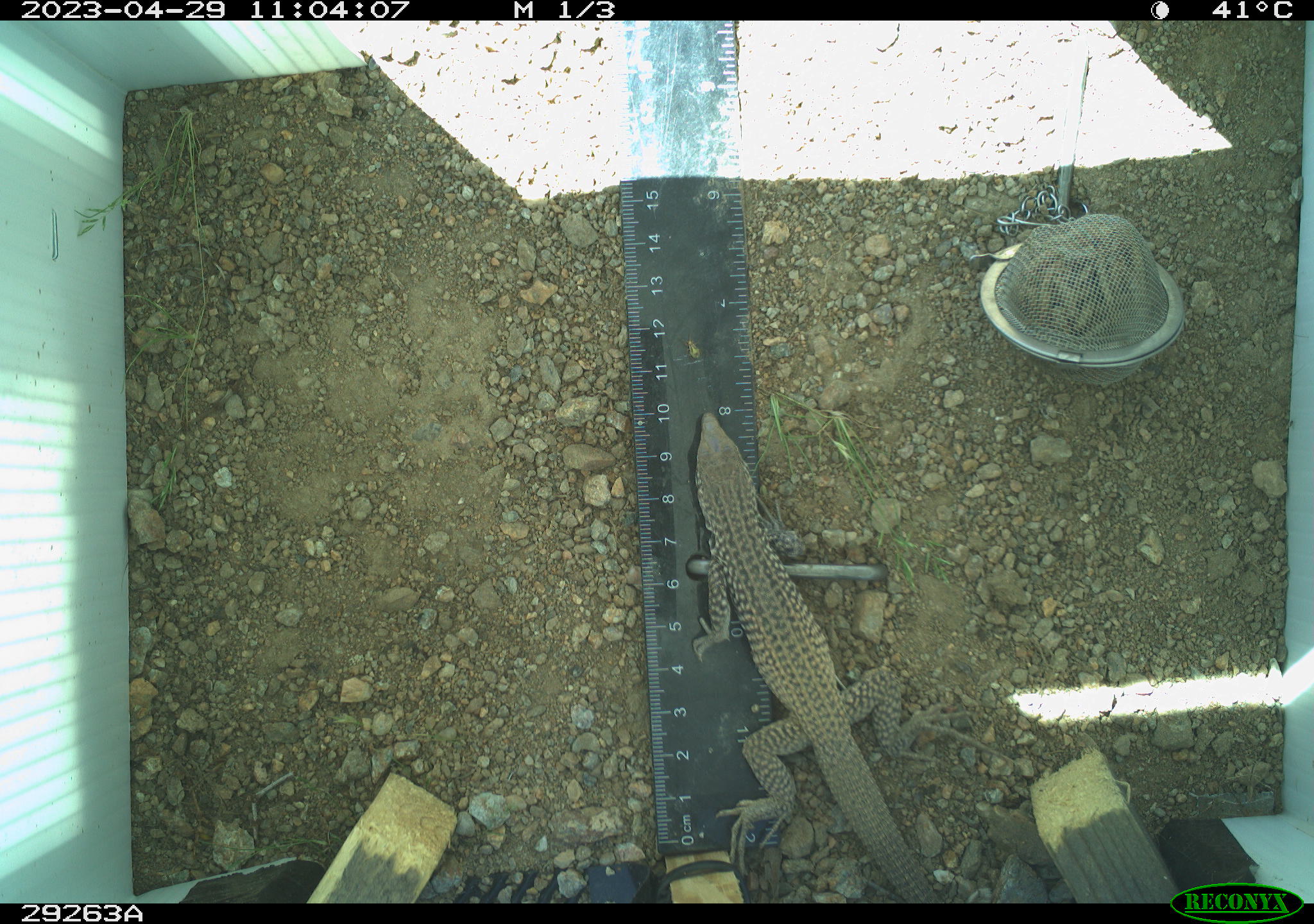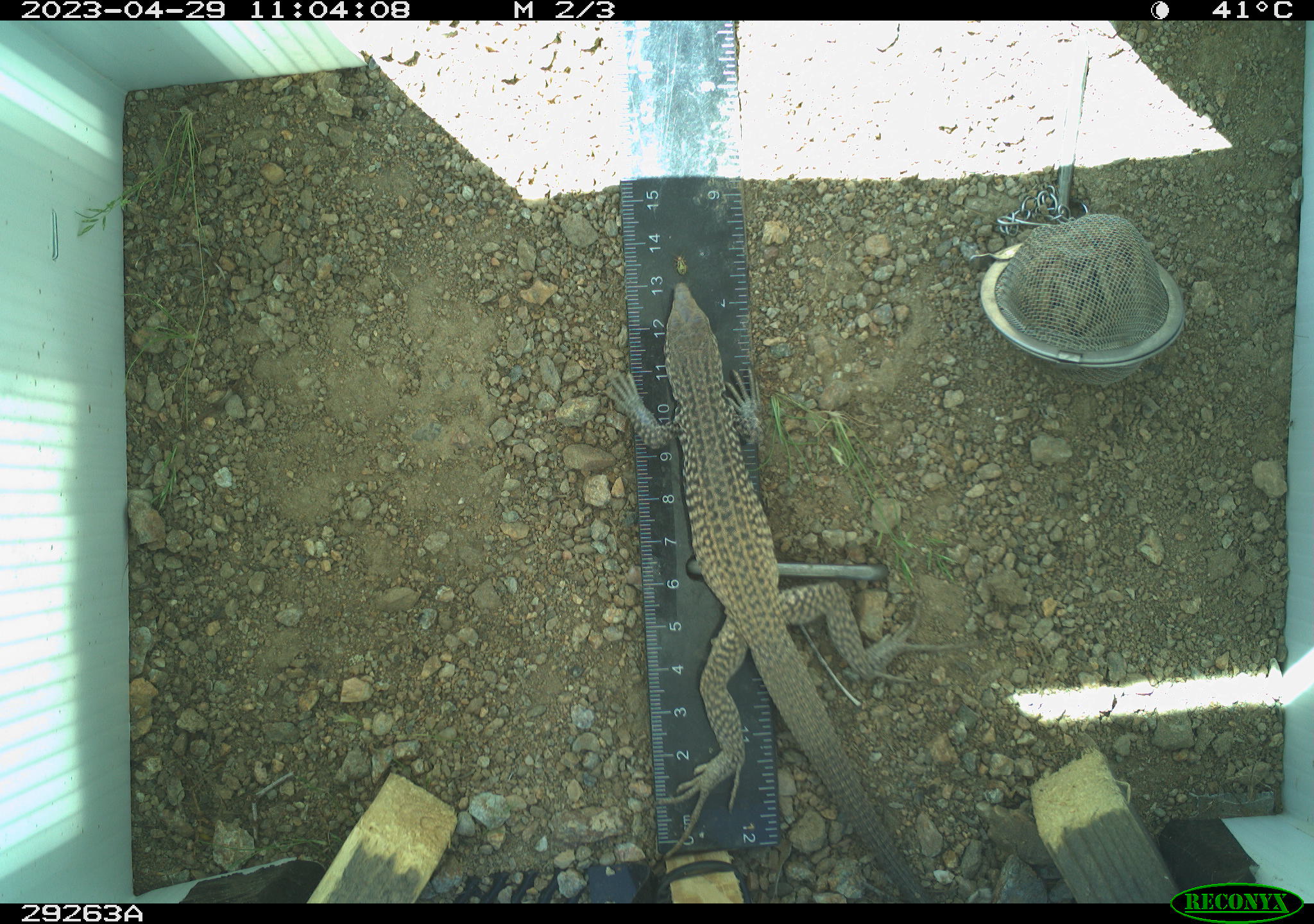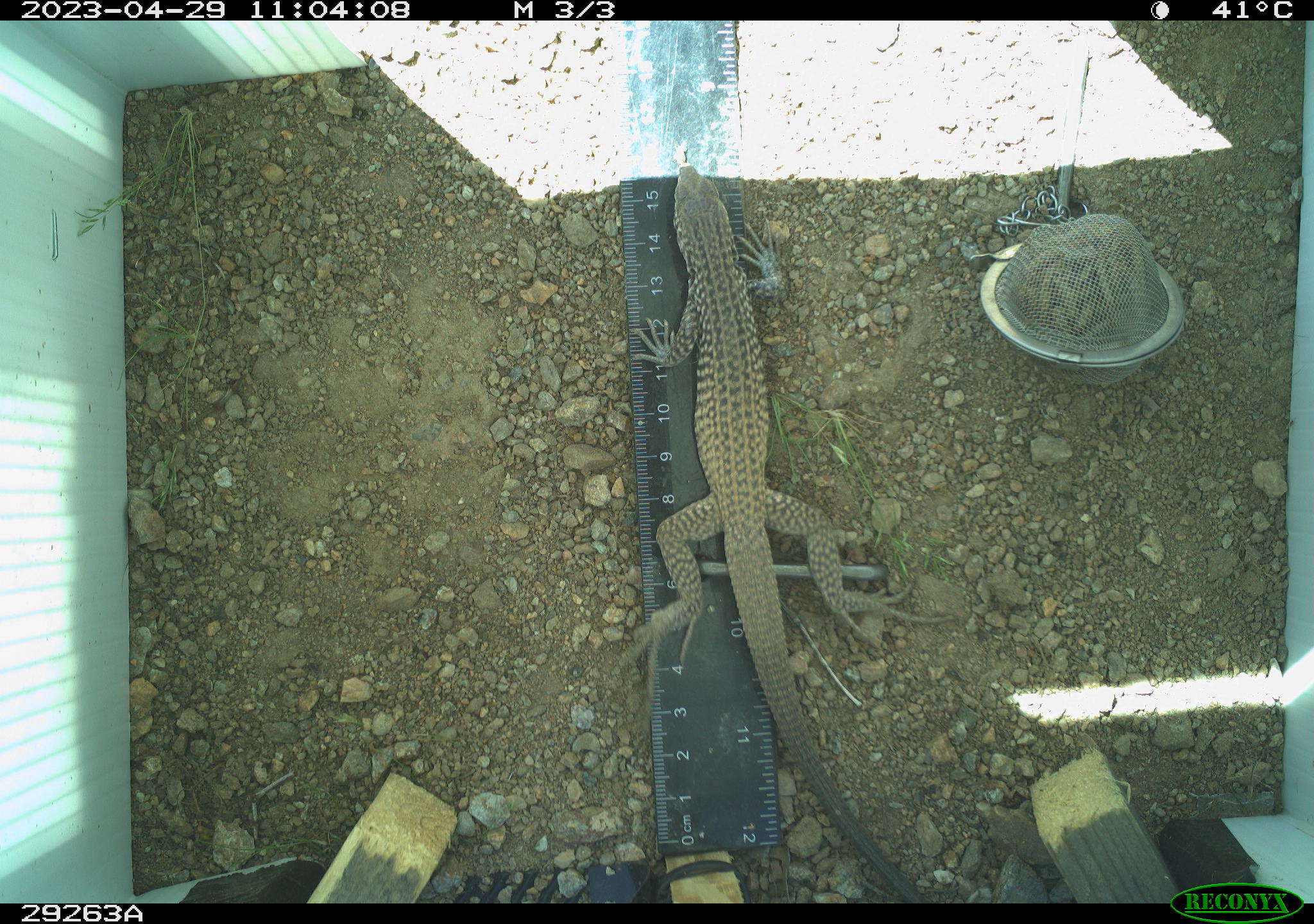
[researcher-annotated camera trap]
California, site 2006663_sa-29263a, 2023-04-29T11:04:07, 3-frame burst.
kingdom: Animalia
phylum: Chordata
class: Reptilia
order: Squamata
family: Teiidae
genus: Aspidoscelis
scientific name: Aspidoscelis tigris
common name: western whiptail